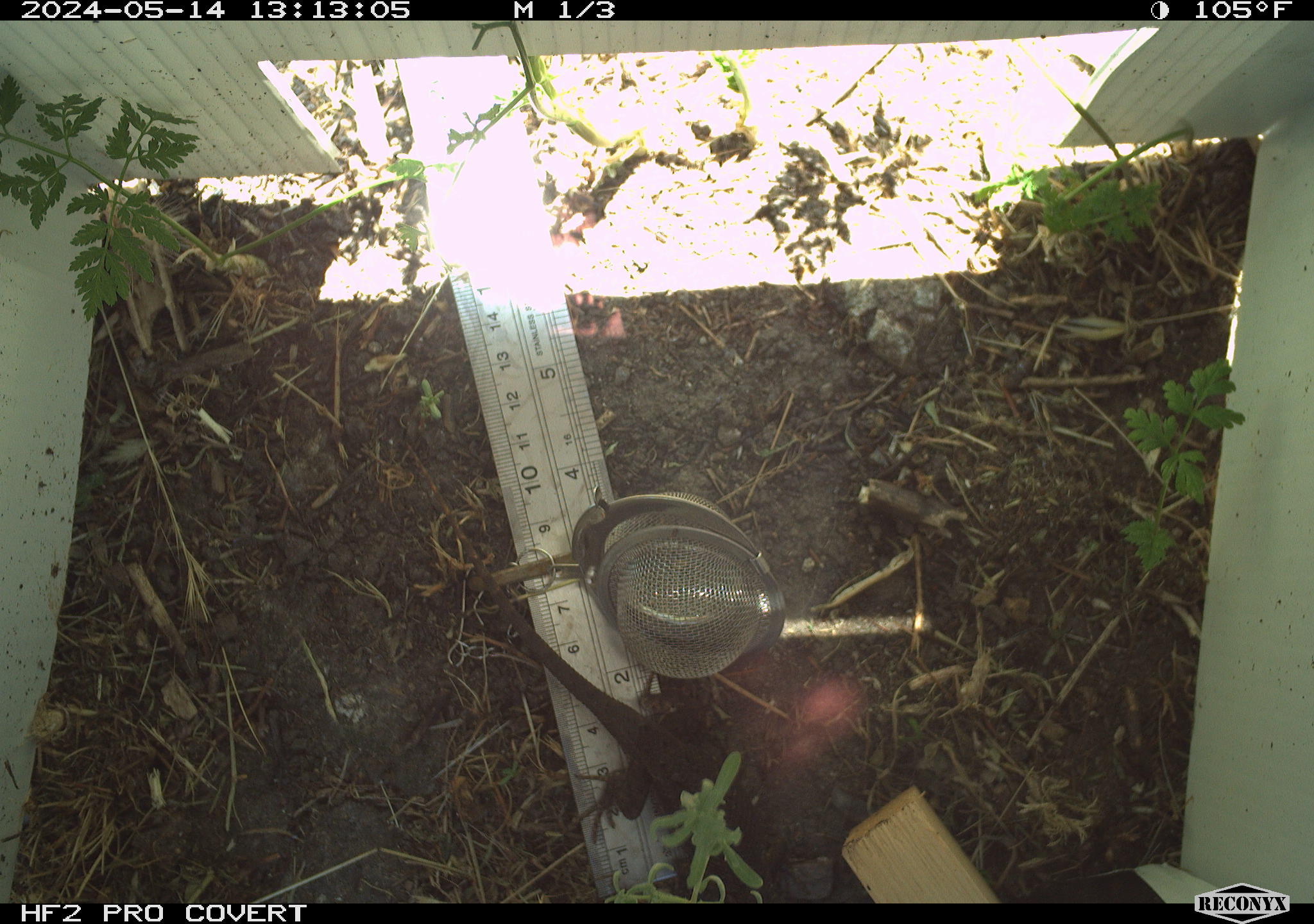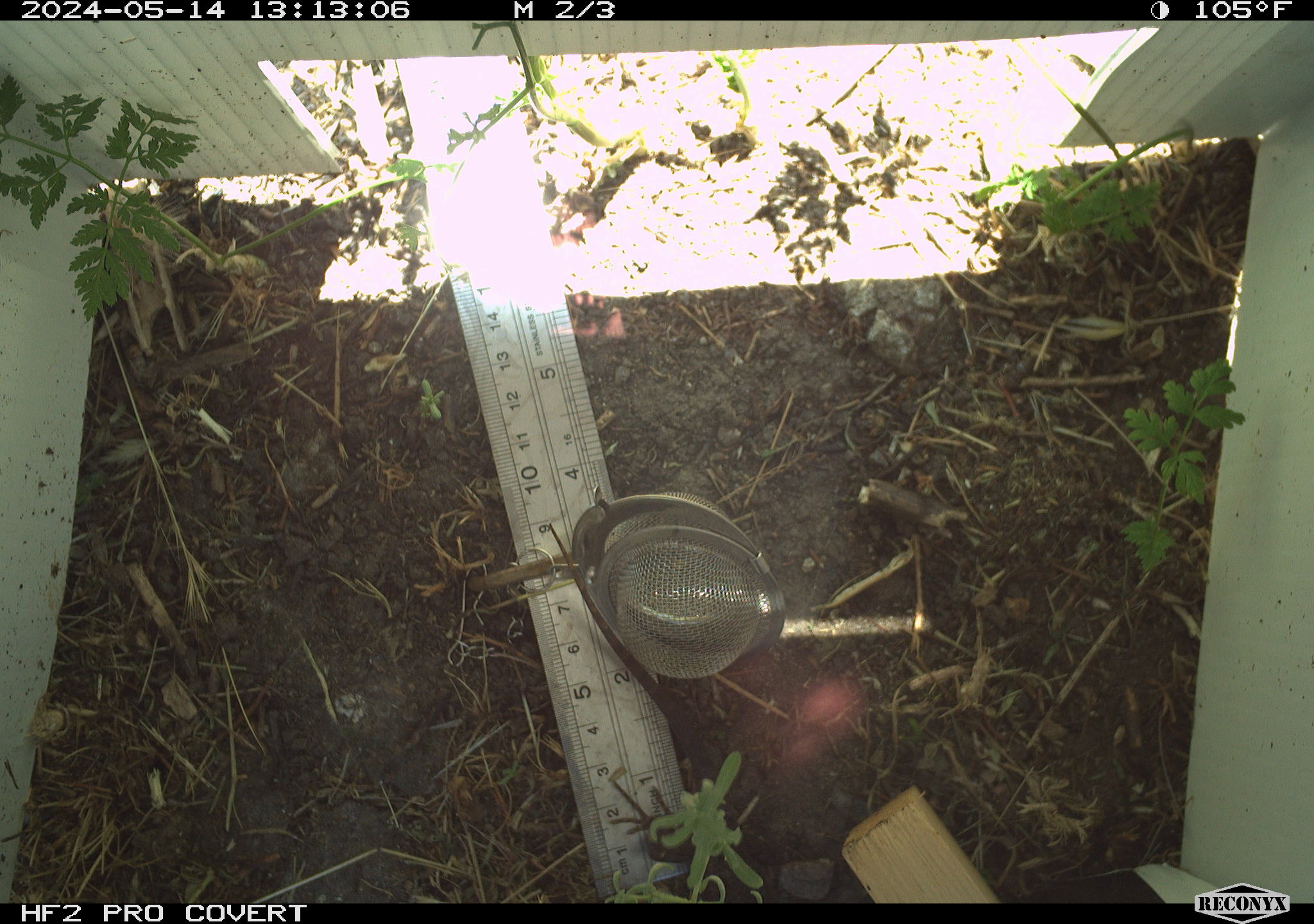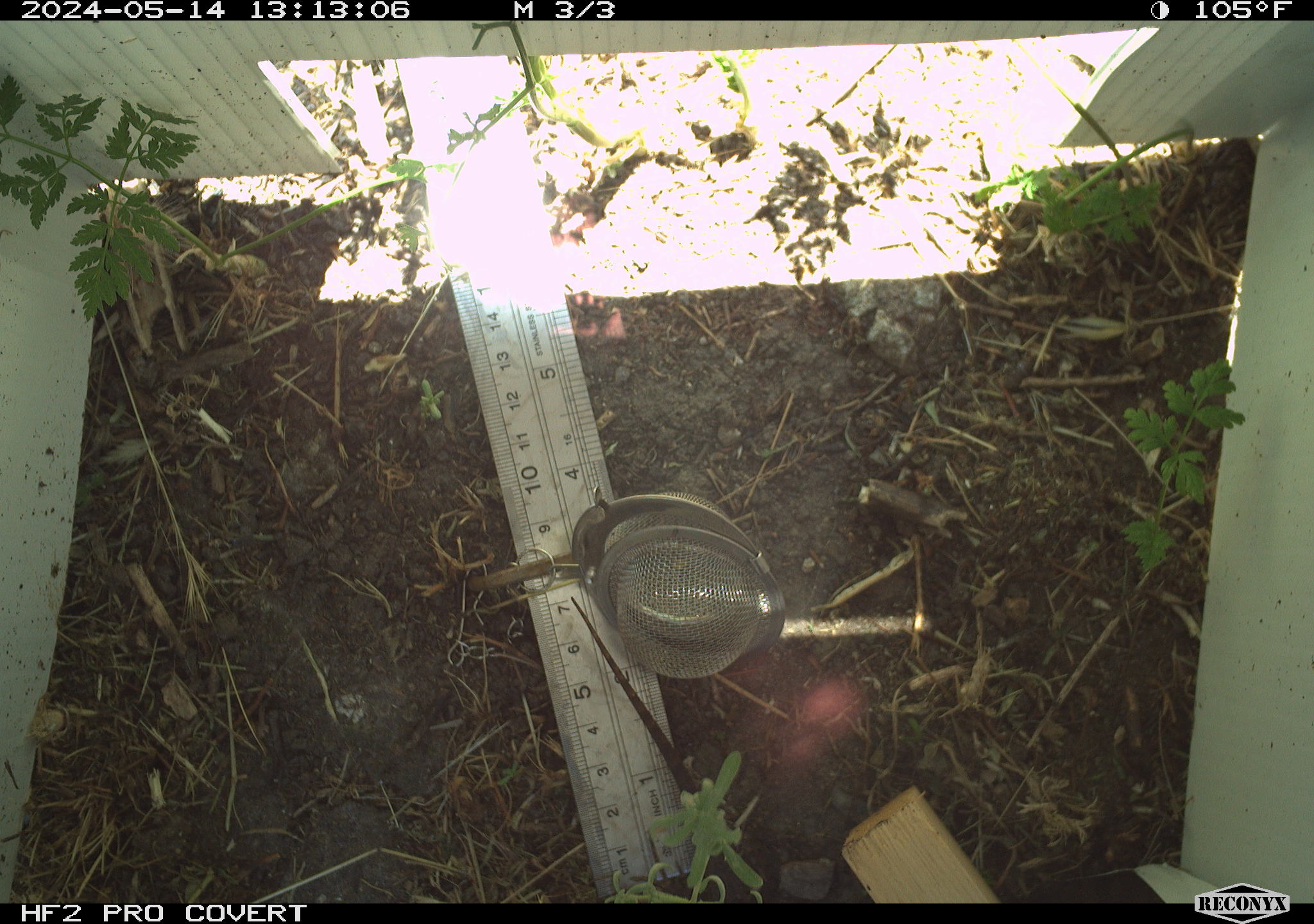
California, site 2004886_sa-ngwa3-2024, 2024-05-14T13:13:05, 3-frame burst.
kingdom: Animalia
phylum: Chordata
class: Reptilia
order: Squamata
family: Phrynosomatidae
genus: Sceloporus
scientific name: Sceloporus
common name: spiny lizards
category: sceloporus species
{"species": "sceloporus species (spiny lizards) (Sceloporus)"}